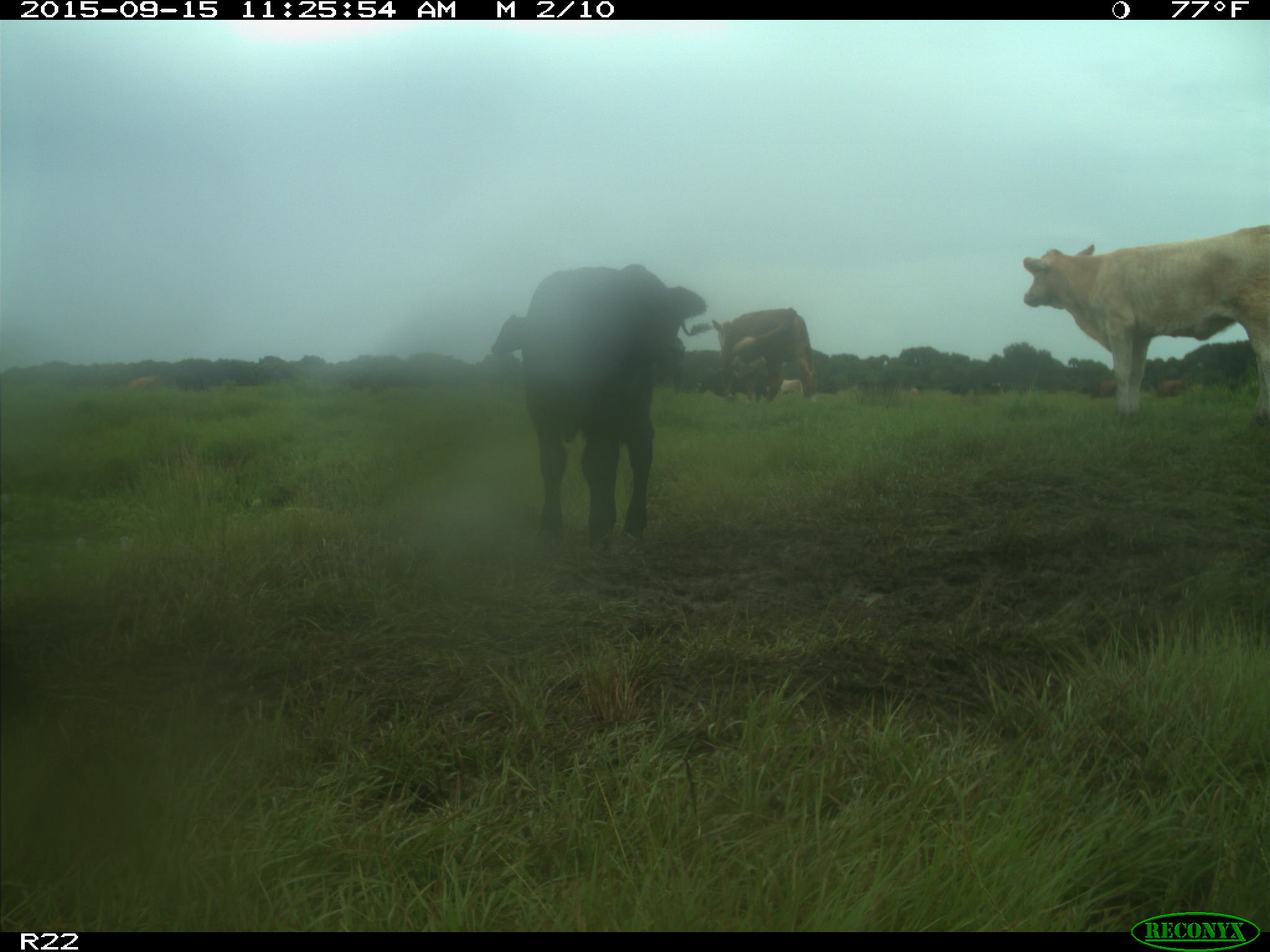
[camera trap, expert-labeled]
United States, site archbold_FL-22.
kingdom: Animalia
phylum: Chordata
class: Mammalia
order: Artiodactyla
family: Bovidae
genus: Bos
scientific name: Bos taurus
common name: domestic cow